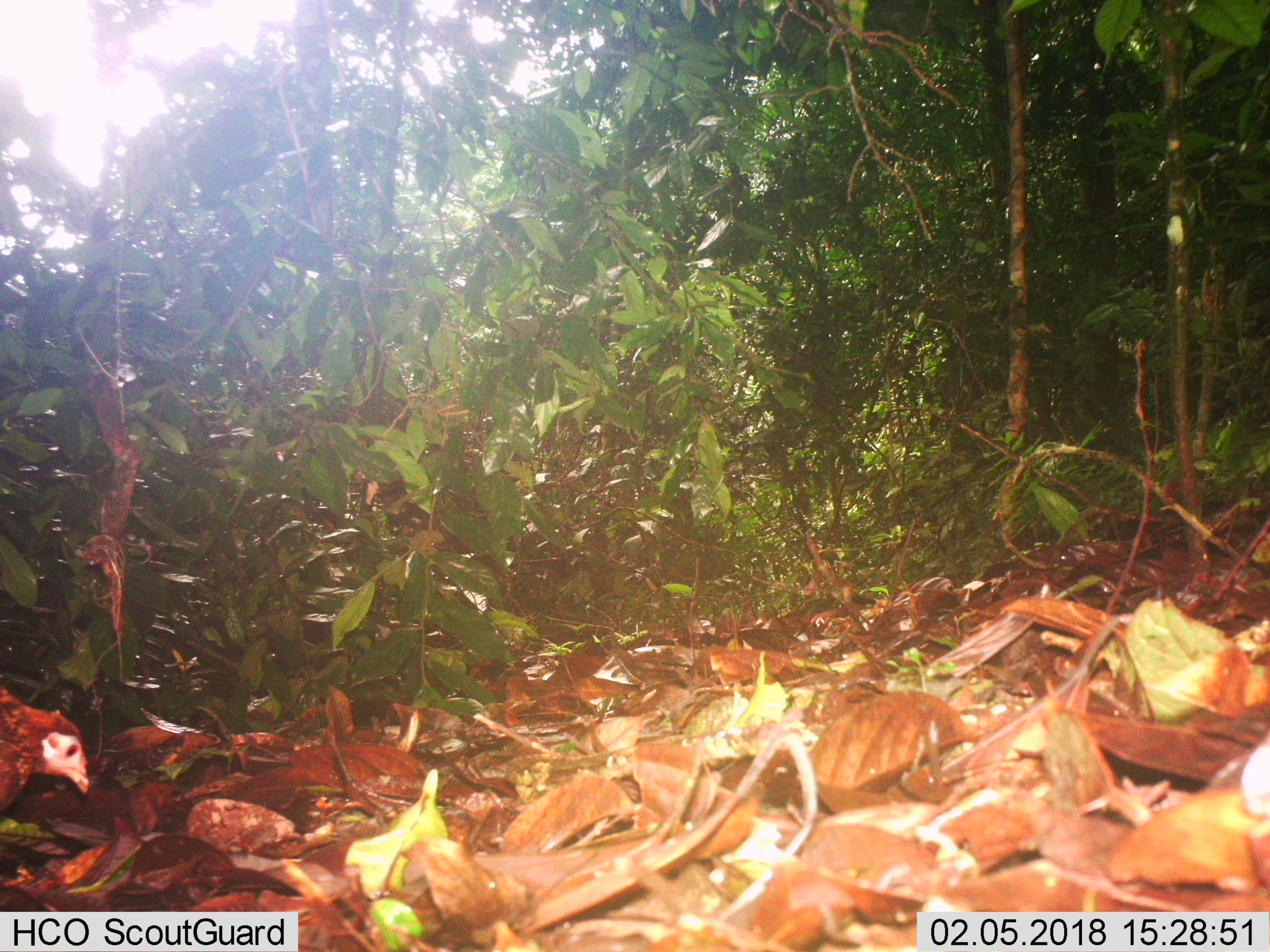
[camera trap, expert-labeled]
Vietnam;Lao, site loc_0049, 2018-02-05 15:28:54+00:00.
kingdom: Animalia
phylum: Chordata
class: Aves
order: Galliformes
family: Phasianidae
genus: Gallus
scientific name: Gallus gallus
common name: red junglefowl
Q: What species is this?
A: Red junglefowl (Gallus gallus).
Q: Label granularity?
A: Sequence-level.